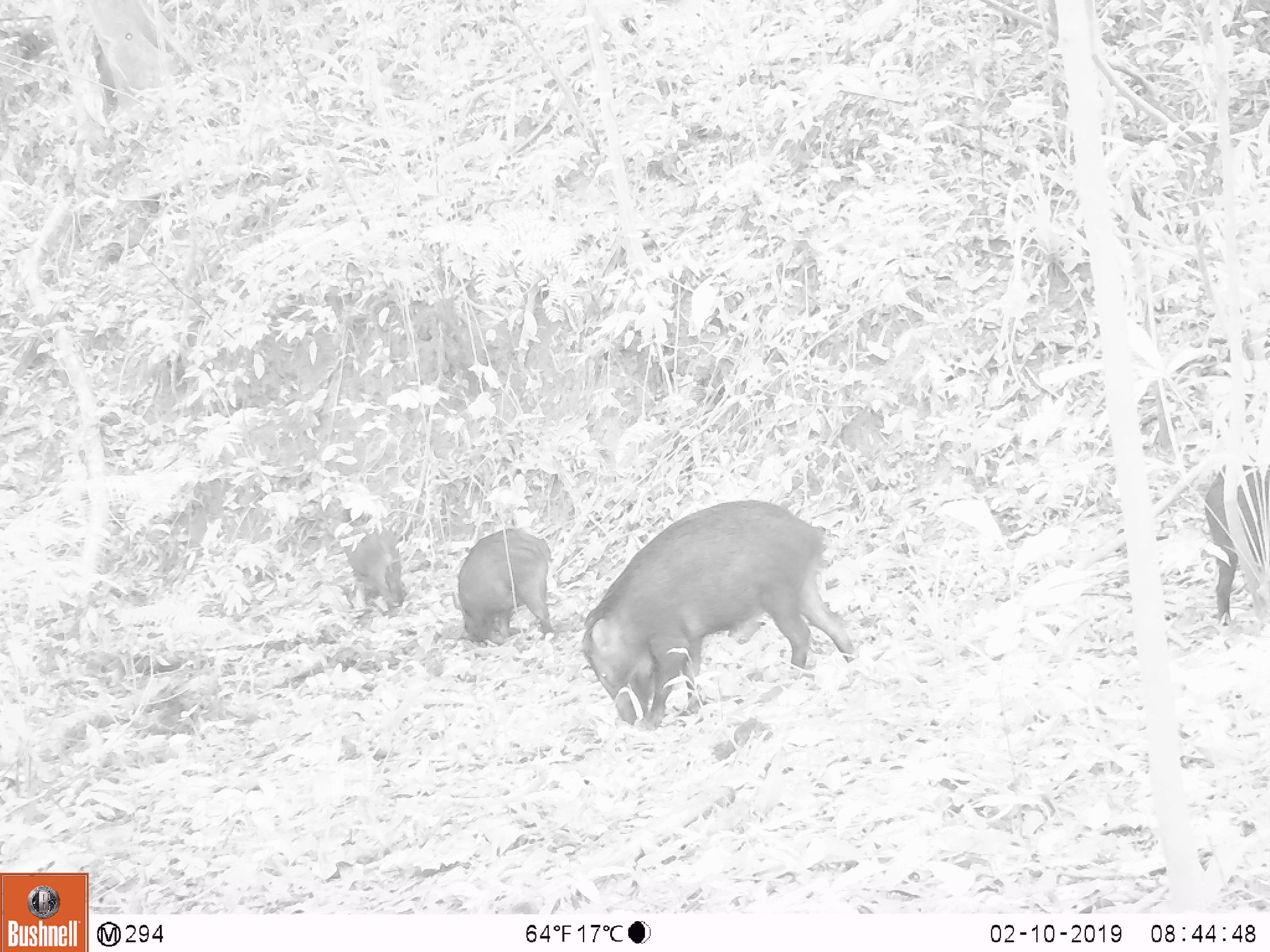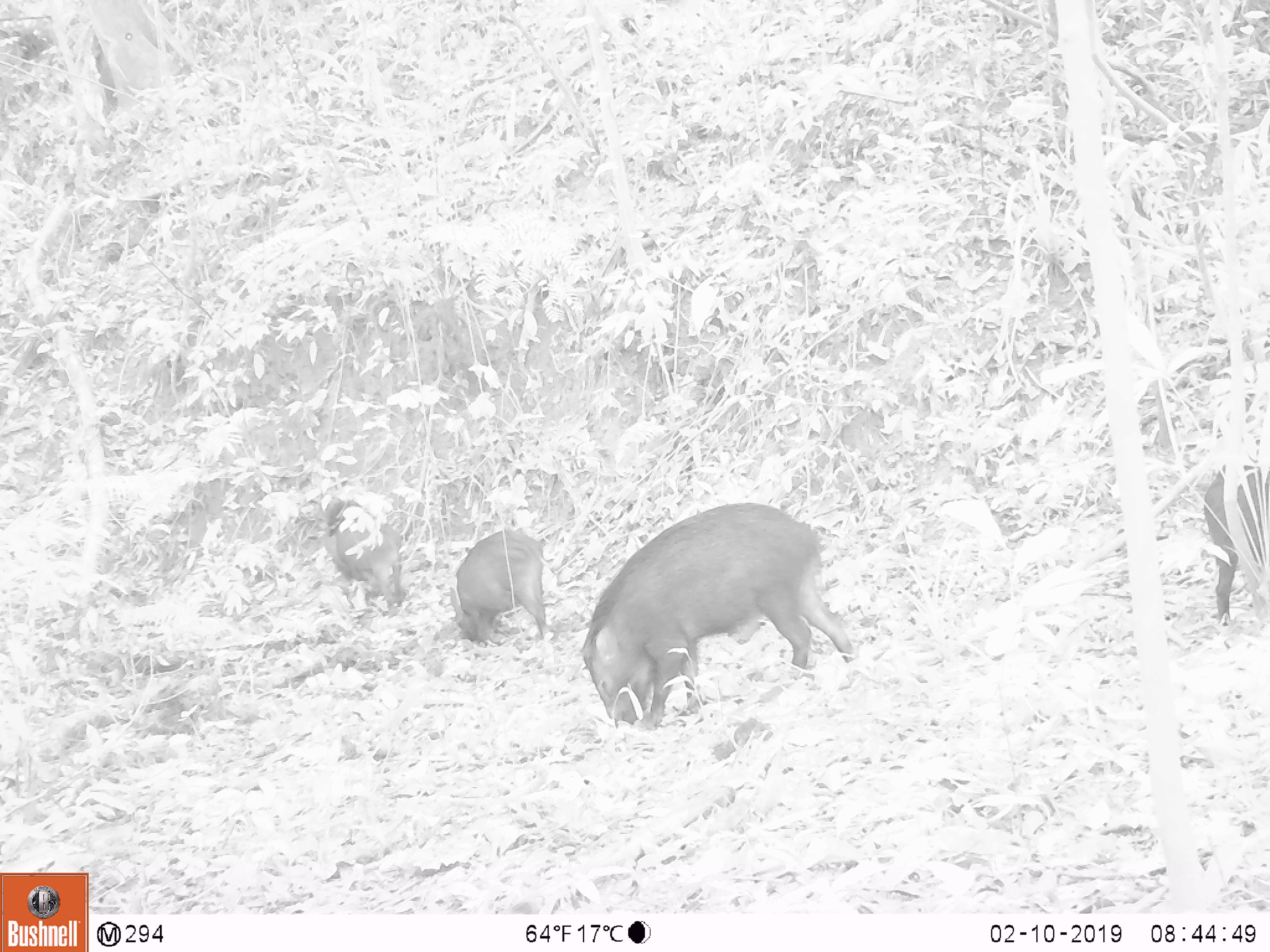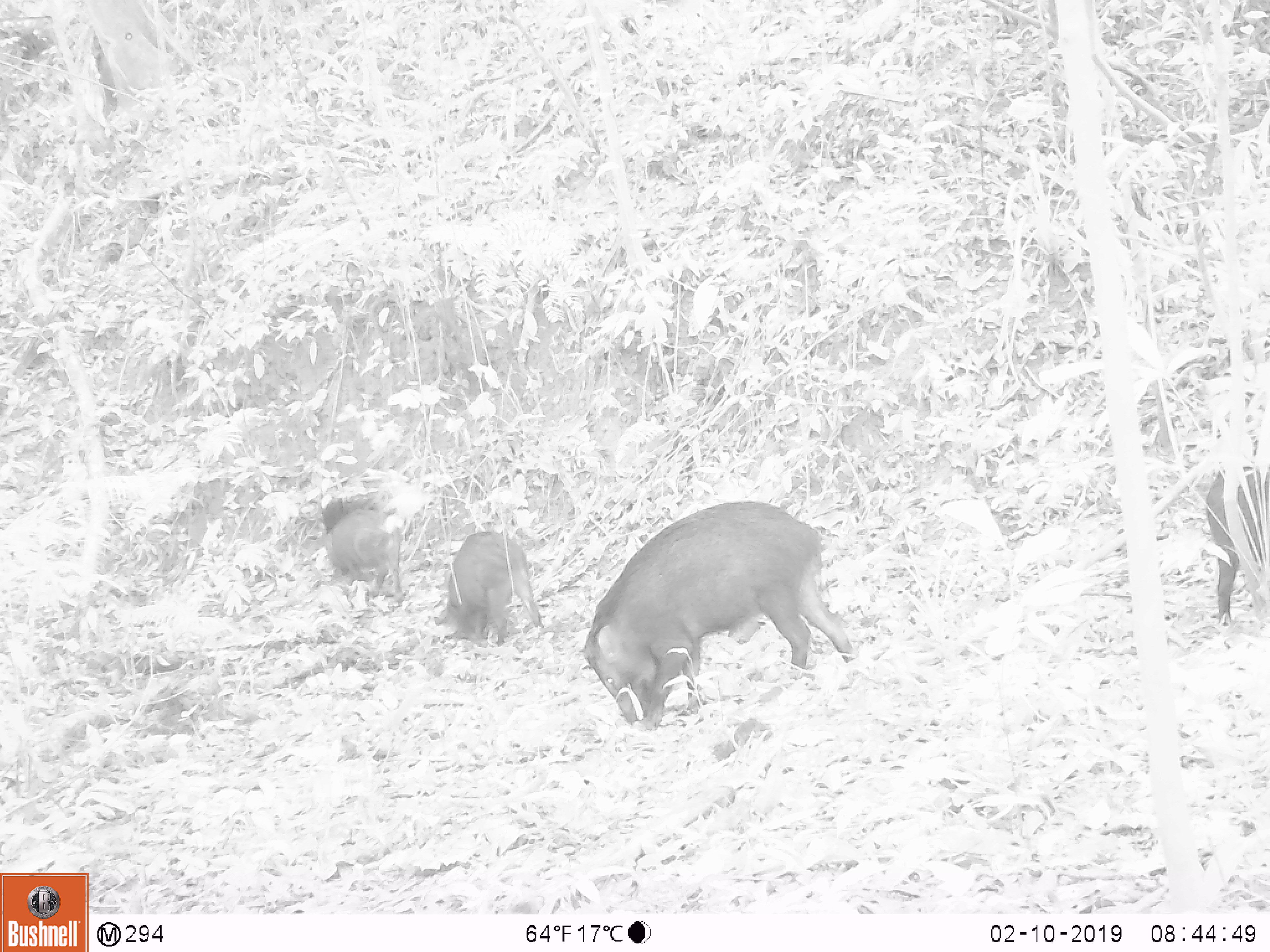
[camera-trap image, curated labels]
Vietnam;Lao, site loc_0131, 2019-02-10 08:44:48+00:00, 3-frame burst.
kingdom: Animalia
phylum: Chordata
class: Mammalia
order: Artiodactyla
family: Suidae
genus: Sus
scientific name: Sus scrofa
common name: eurasian wild pig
Eurasian wild pig (Sus scrofa). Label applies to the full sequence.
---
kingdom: Animalia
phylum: Chordata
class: Aves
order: Galliformes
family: Phasianidae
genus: Gallus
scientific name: Gallus gallus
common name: red junglefowl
Red junglefowl (Gallus gallus). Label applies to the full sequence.